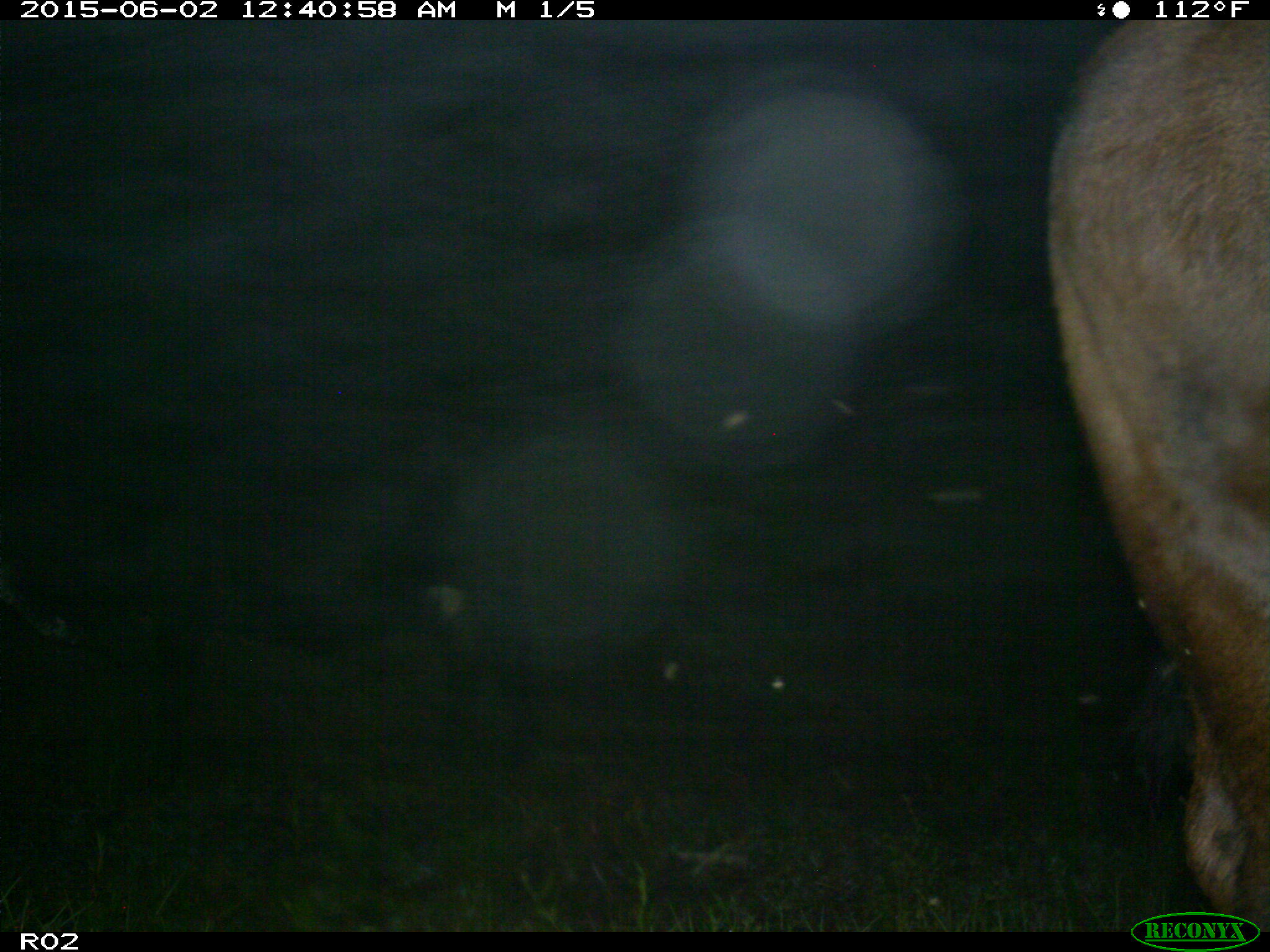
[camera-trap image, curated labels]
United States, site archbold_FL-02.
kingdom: Animalia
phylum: Chordata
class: Mammalia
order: Artiodactyla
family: Bovidae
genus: Bos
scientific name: Bos taurus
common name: domestic cow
Bos taurus (domestic cow).